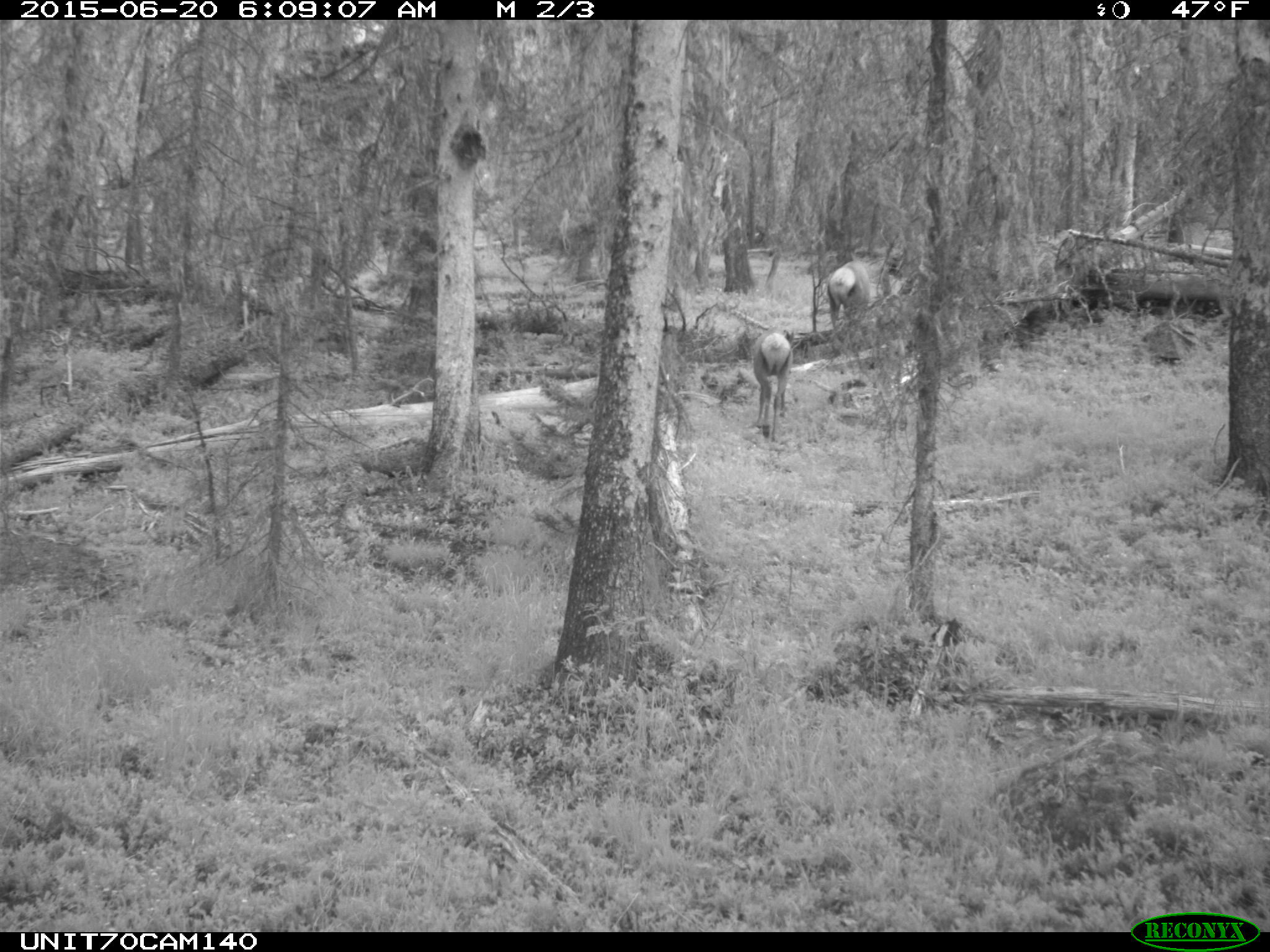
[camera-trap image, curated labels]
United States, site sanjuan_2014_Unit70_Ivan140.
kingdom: Animalia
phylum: Chordata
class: Mammalia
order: Artiodactyla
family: Cervidae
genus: Cervus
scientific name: Cervus elaphus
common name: red deer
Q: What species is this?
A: Cervus elaphus (red deer).